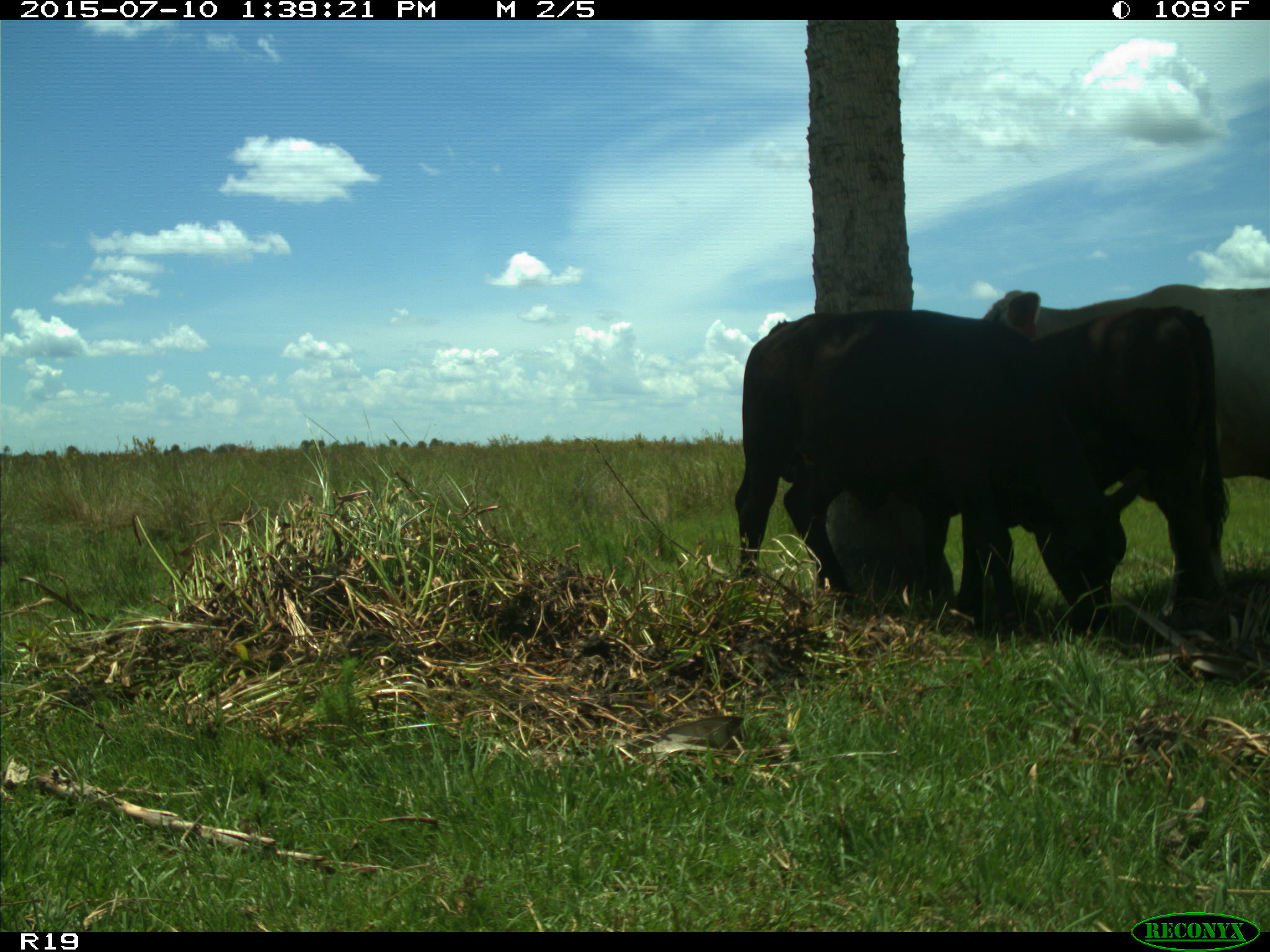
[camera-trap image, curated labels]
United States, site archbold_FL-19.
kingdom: Animalia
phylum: Chordata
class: Mammalia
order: Artiodactyla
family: Bovidae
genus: Bos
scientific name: Bos taurus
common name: domestic cow